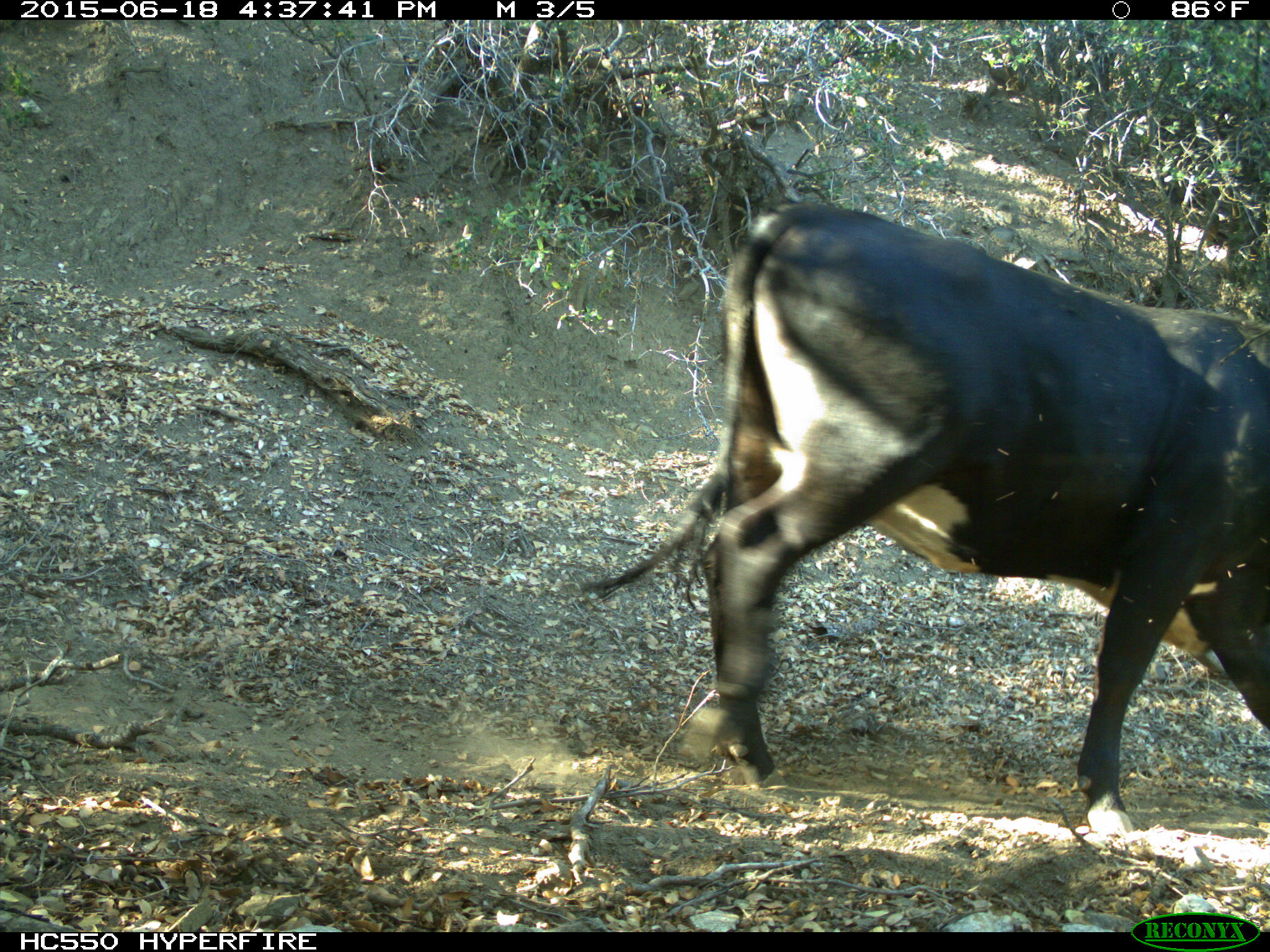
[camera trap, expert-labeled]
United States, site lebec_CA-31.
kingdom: Animalia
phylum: Chordata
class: Mammalia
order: Artiodactyla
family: Bovidae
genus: Bos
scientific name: Bos taurus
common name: domestic cow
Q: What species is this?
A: Bos taurus (domestic cow).